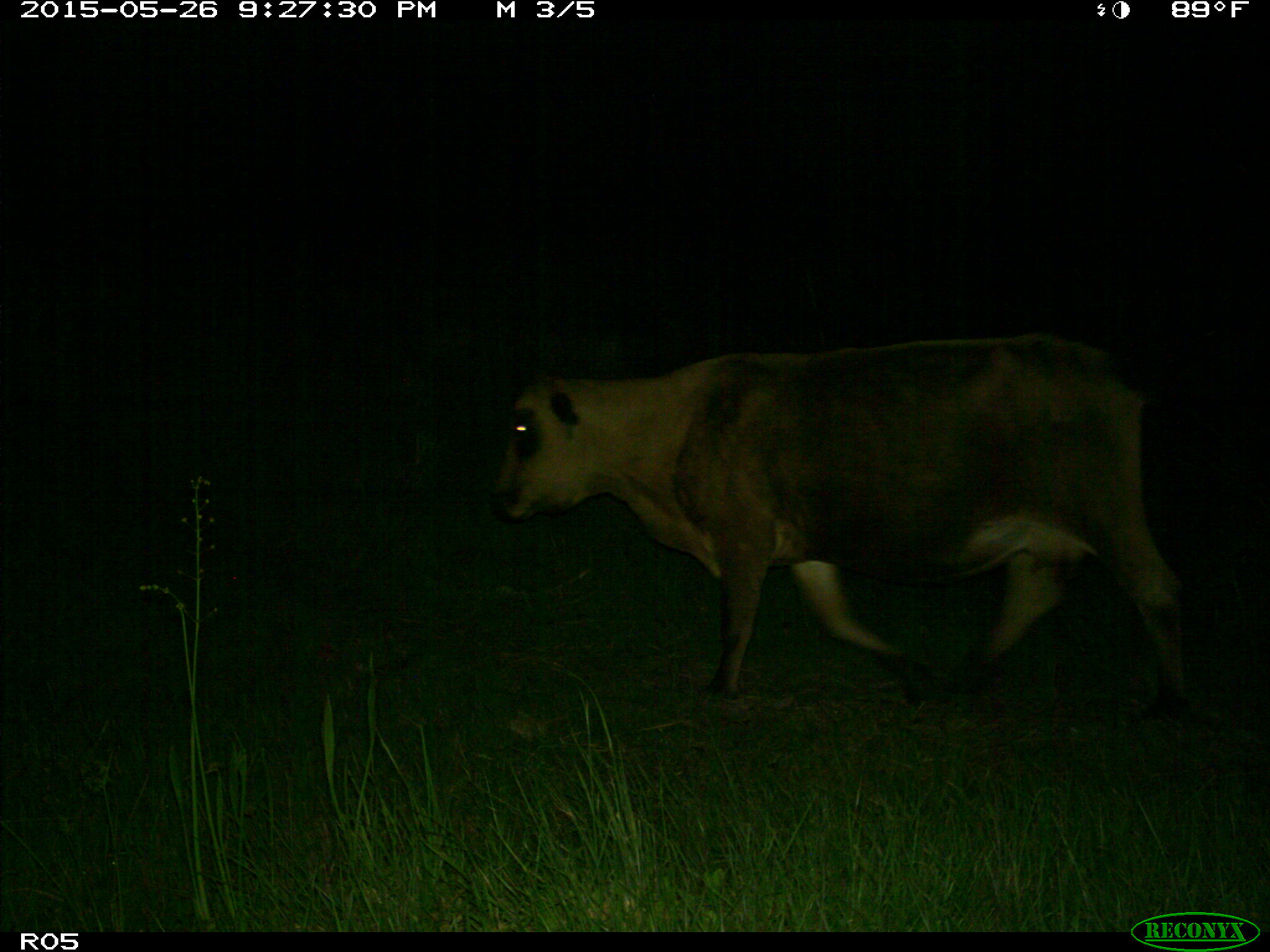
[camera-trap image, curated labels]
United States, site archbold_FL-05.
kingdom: Animalia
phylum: Chordata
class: Mammalia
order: Artiodactyla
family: Bovidae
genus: Bos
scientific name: Bos taurus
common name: domestic cow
Bos taurus (domestic cow).